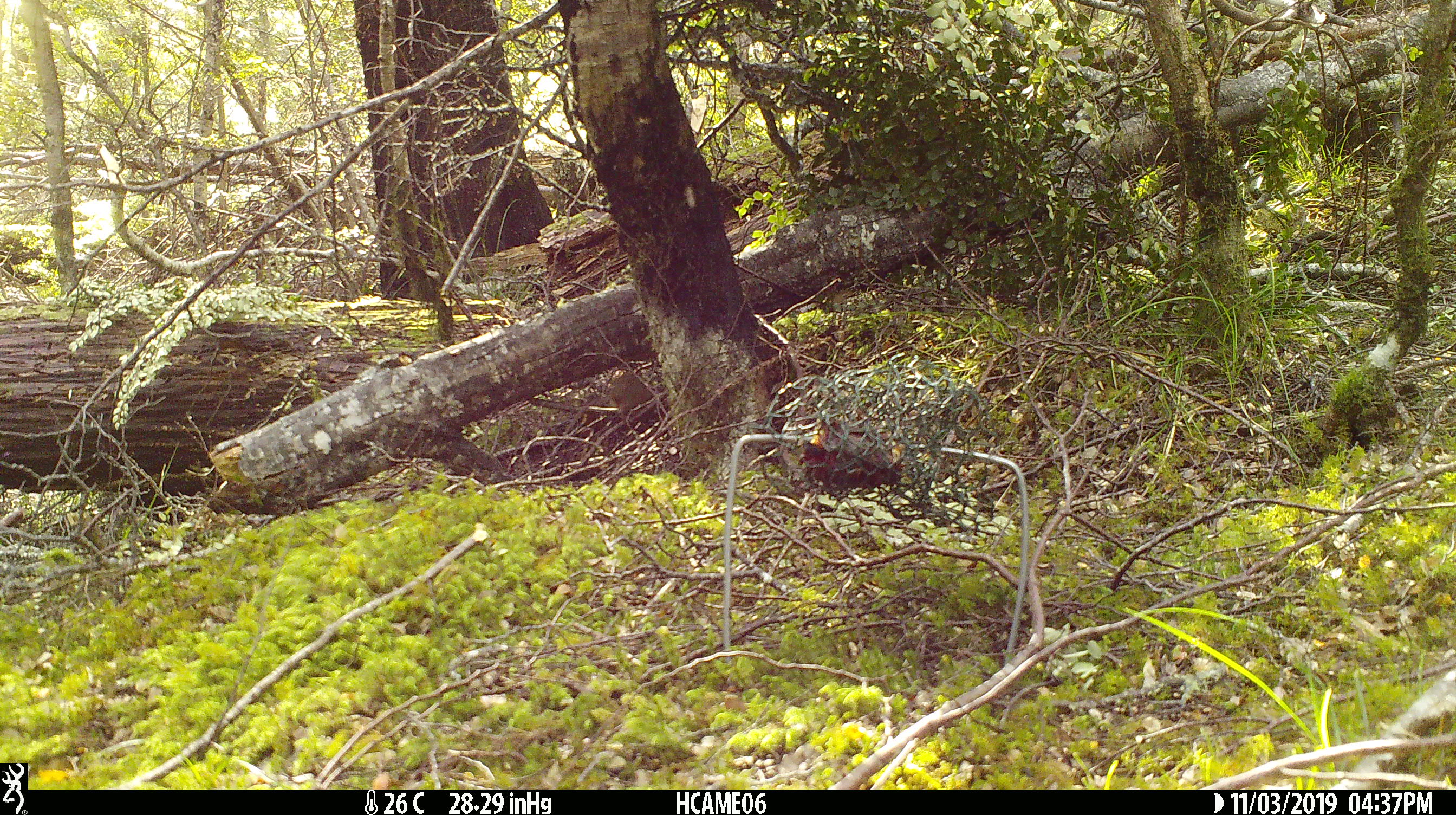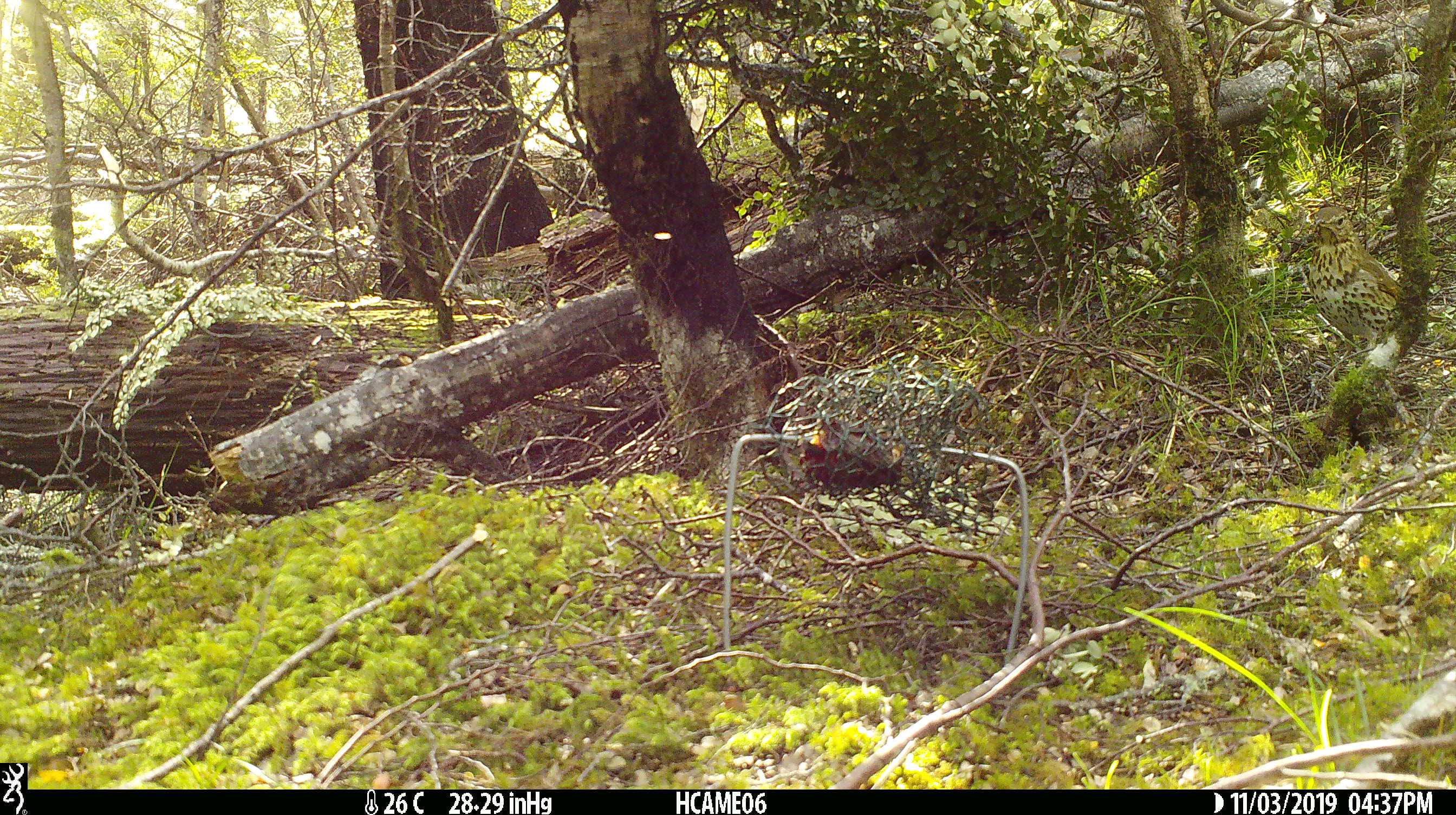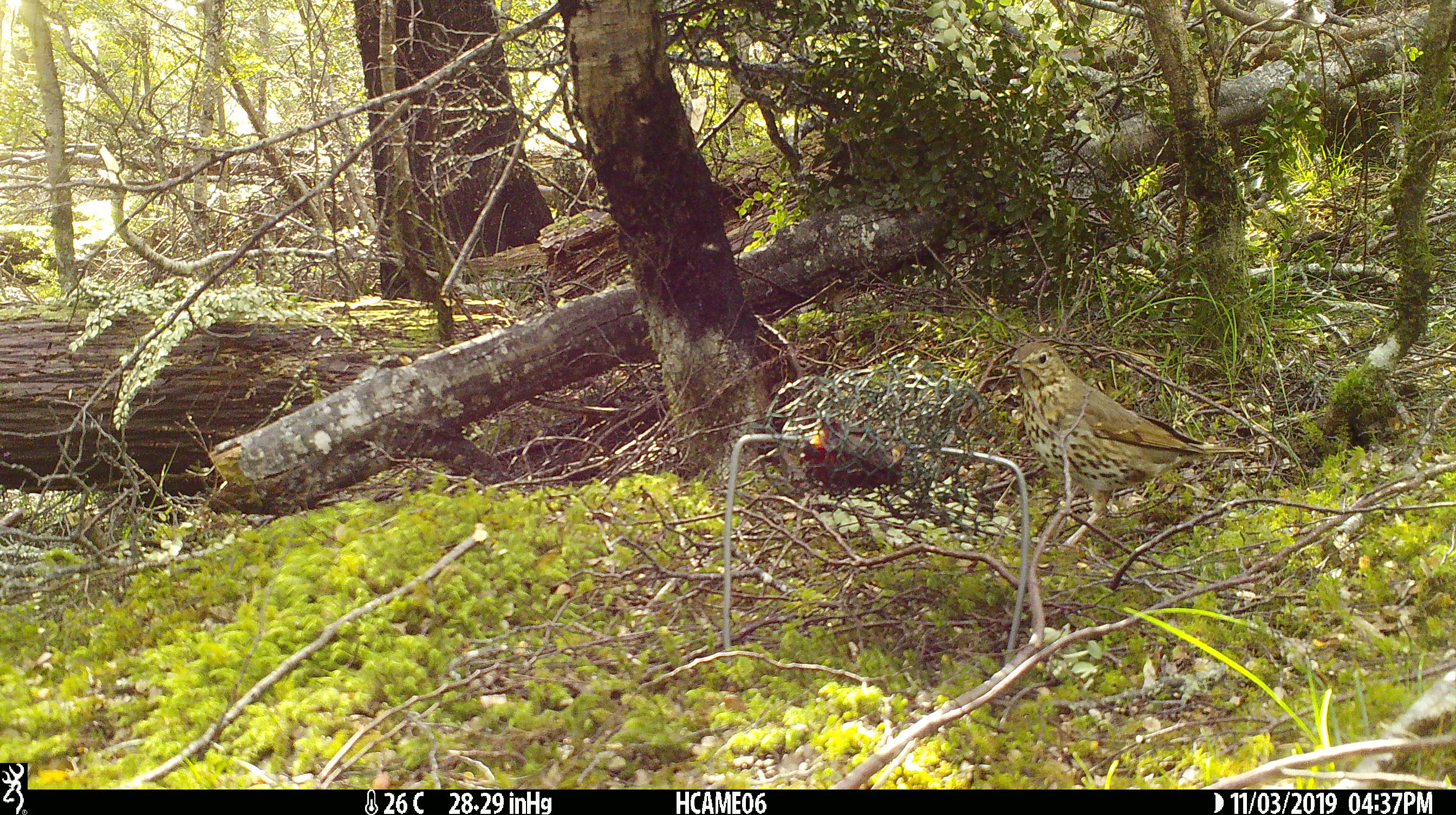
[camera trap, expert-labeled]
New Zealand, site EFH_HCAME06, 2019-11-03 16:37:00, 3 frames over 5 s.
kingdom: Animalia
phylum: Chordata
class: Mammalia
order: Rodentia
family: Muridae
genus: Mus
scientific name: Mus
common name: mouse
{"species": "mouse (Mus)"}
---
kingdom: Animalia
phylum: Chordata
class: Aves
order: Passeriformes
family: Turdidae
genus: Turdus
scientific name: Turdus philomelos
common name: song thrush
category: thrush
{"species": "thrush (song thrush) (Turdus philomelos)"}